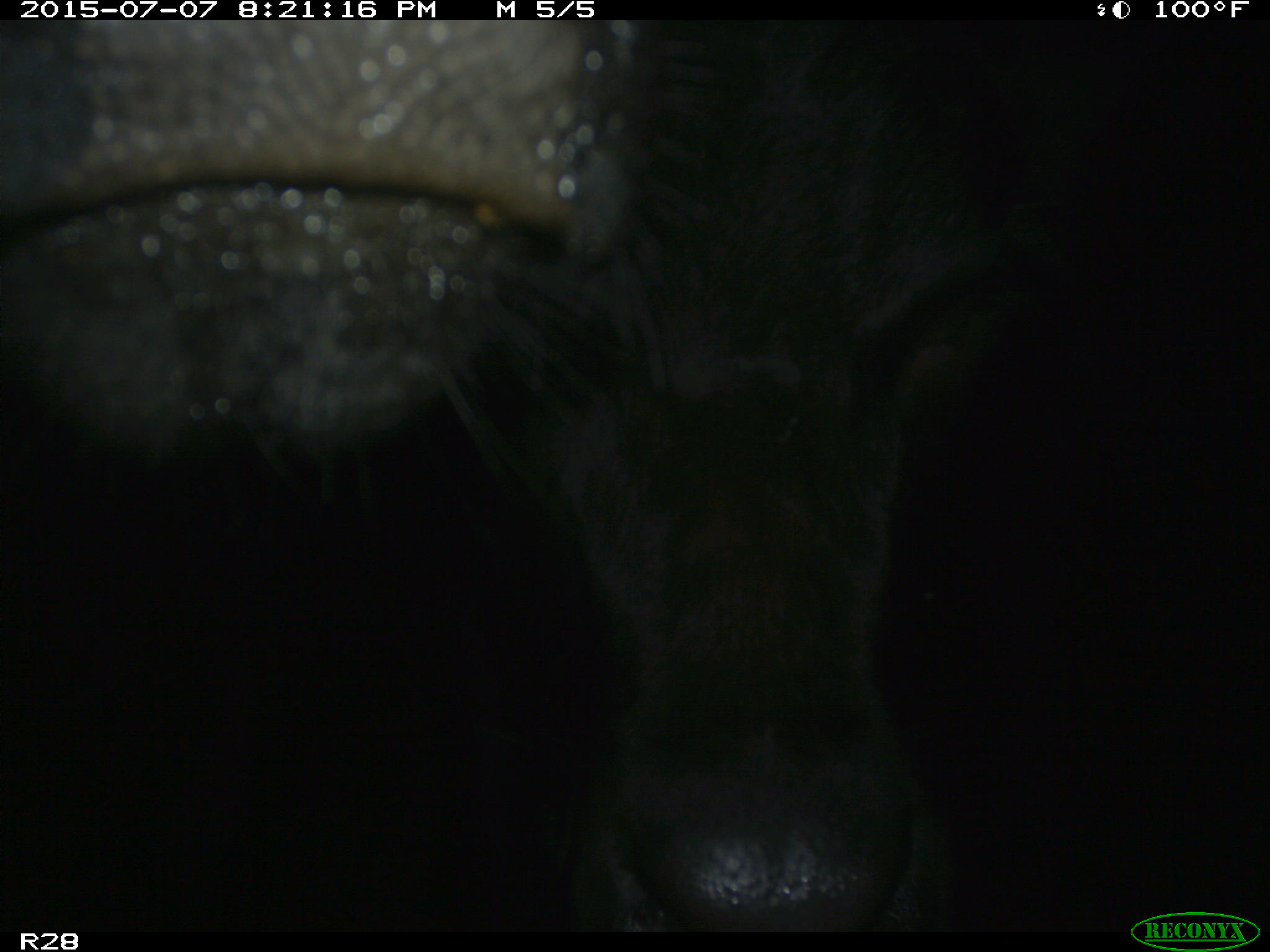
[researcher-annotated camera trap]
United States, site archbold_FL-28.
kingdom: Animalia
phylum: Chordata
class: Mammalia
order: Artiodactyla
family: Bovidae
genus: Bos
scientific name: Bos taurus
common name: domestic cow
Bos taurus (domestic cow).